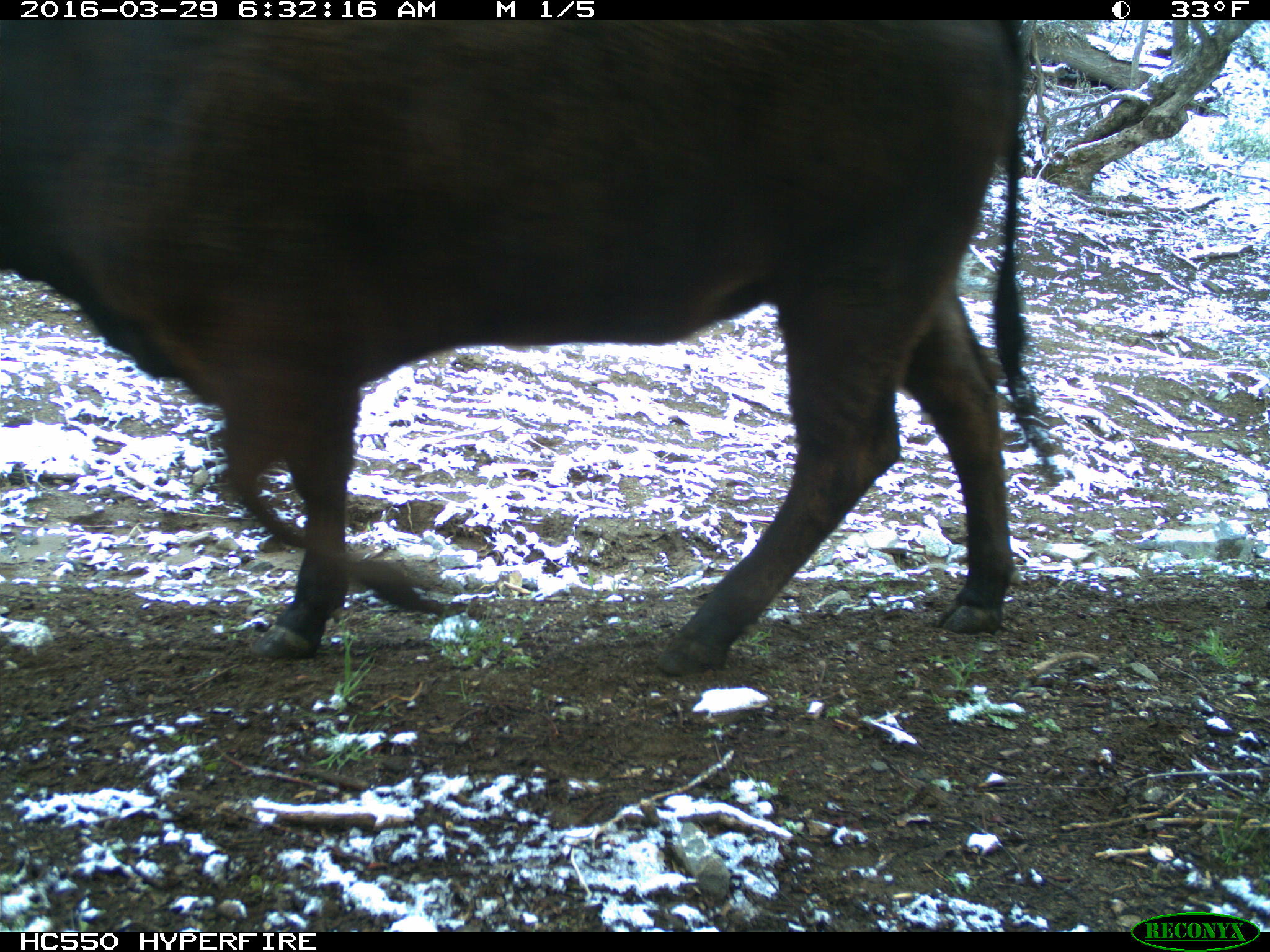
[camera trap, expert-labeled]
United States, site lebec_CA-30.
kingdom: Animalia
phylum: Chordata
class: Mammalia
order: Artiodactyla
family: Bovidae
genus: Bos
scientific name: Bos taurus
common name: domestic cow